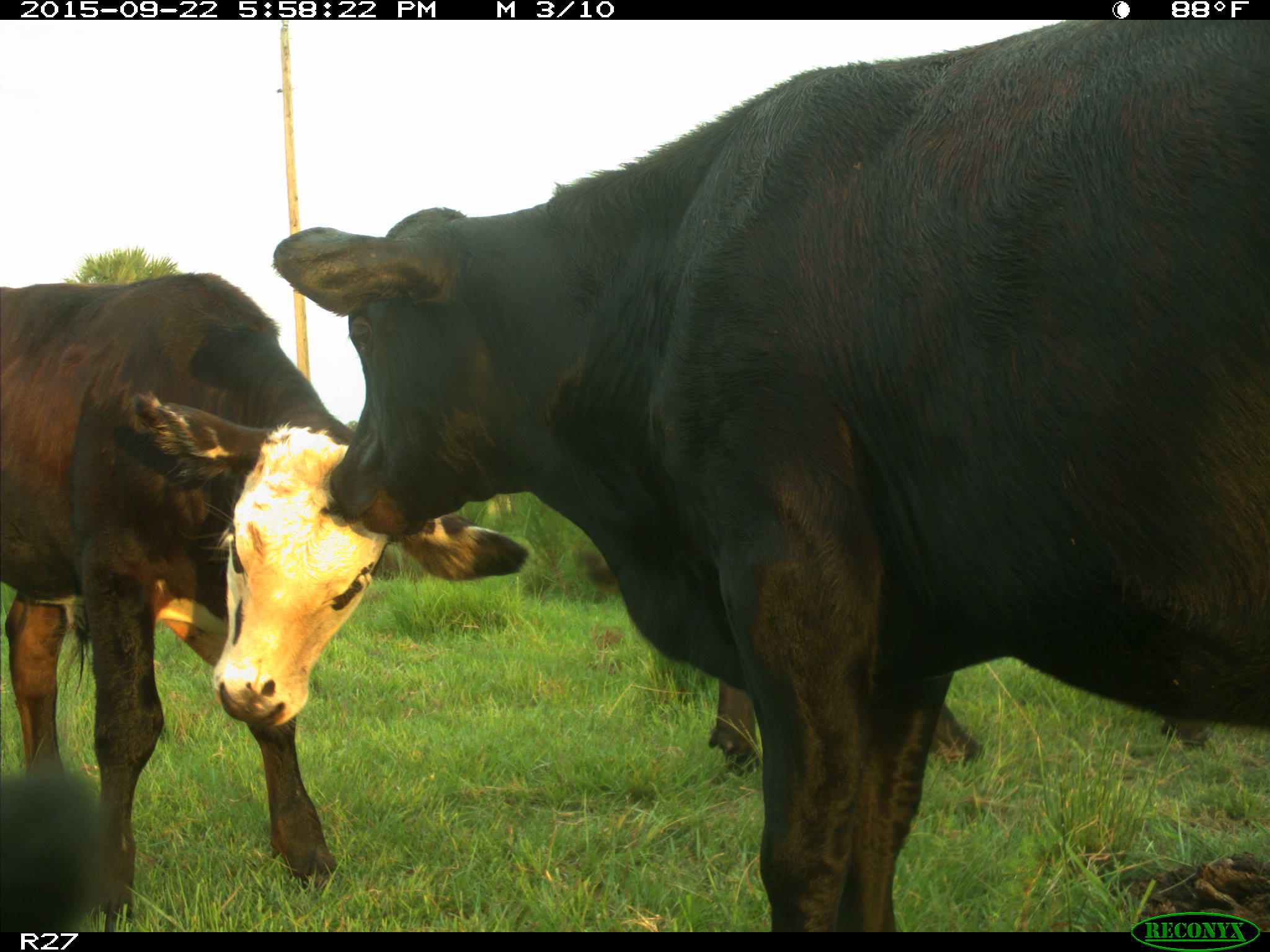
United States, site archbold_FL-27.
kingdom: Animalia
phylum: Chordata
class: Mammalia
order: Artiodactyla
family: Bovidae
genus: Bos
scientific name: Bos taurus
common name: domestic cow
Bos taurus (domestic cow).